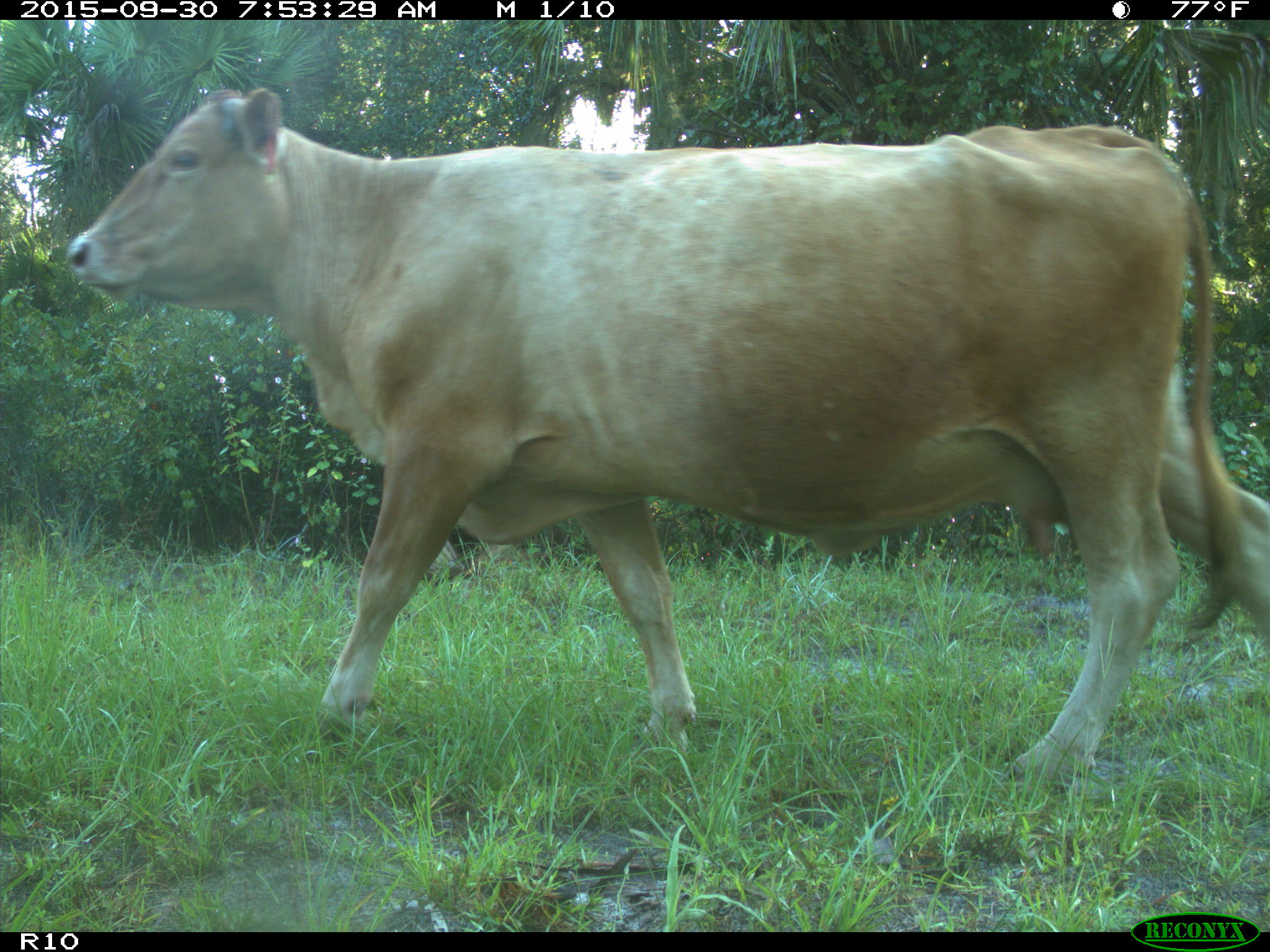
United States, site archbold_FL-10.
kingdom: Animalia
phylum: Chordata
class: Mammalia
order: Artiodactyla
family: Bovidae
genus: Bos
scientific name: Bos taurus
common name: domestic cow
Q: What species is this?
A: Bos taurus (domestic cow).